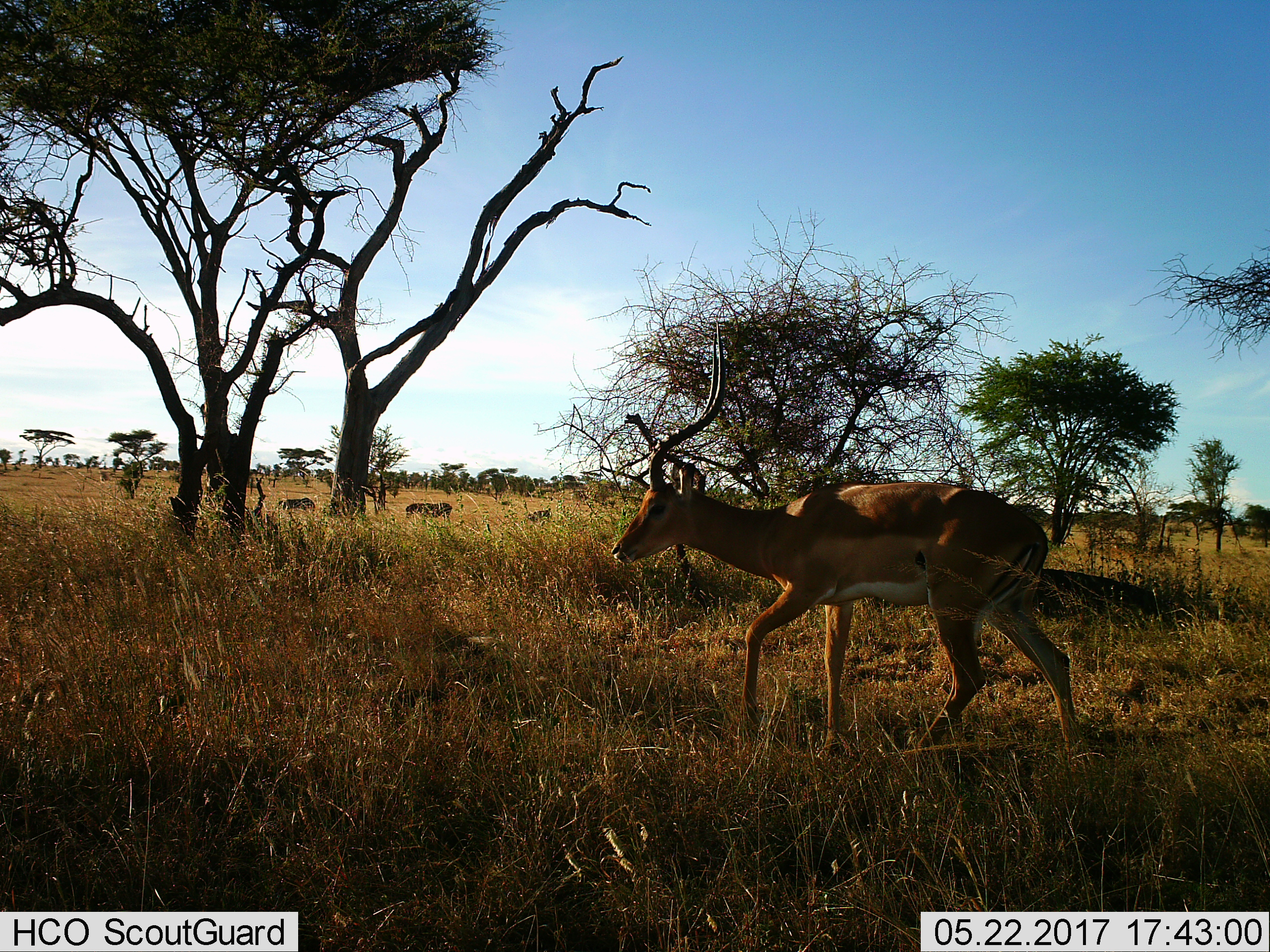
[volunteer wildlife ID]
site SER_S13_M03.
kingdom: Animalia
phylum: Chordata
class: Mammalia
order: Artiodactyla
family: Bovidae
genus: Aepyceros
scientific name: Aepyceros melampus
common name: impala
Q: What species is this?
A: Impala (Aepyceros melampus).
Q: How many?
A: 1.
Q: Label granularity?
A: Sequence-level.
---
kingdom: Animalia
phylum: Chordata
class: Mammalia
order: Perissodactyla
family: Equidae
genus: Equus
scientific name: Equus quagga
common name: plains zebra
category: zebraplains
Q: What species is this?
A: Zebraplains (plains zebra) (Equus quagga).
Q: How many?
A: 3.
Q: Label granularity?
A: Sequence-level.